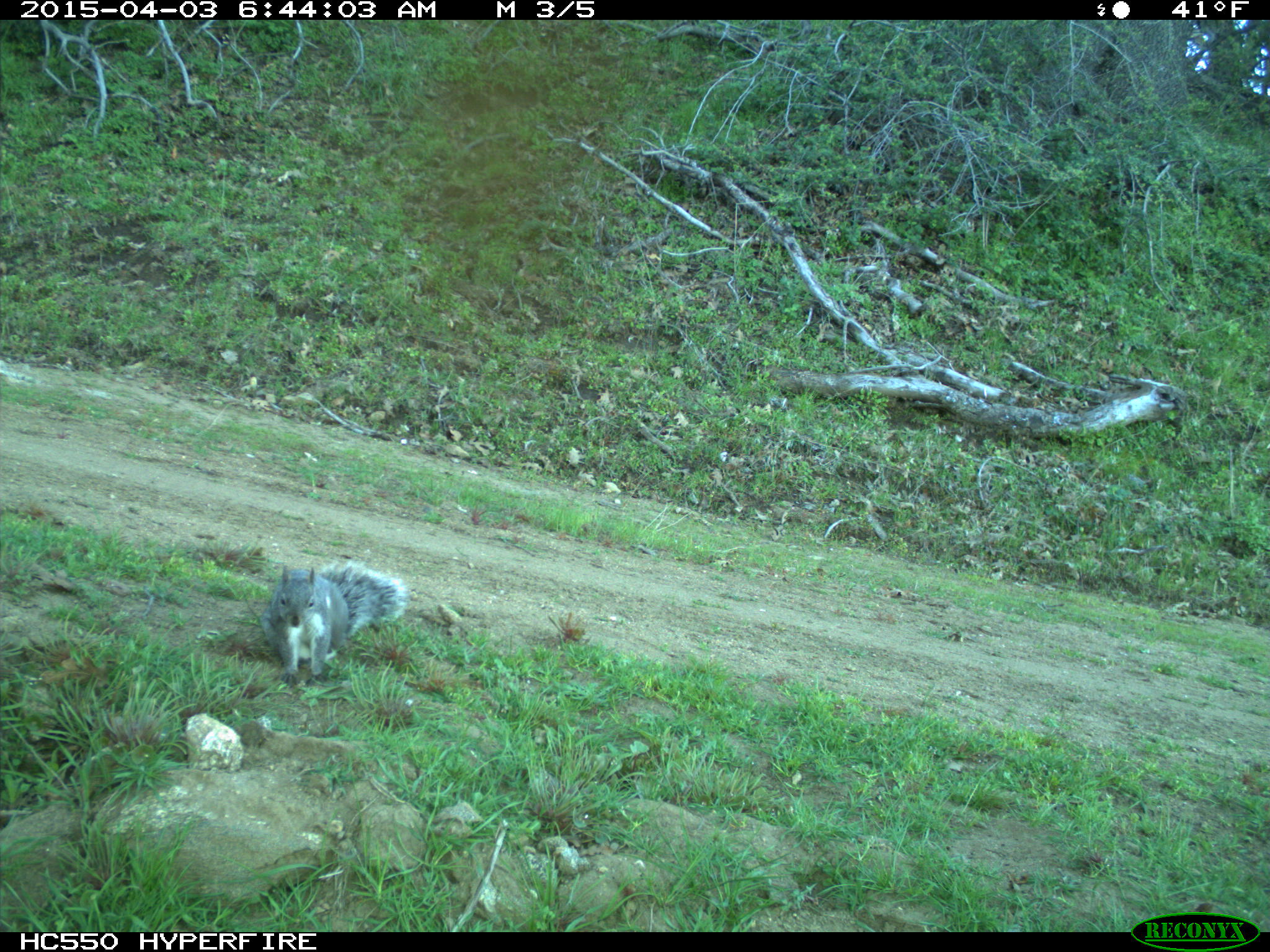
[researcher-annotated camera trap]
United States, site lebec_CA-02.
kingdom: Animalia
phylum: Chordata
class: Mammalia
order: Rodentia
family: Sciuridae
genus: Sciurus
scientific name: Sciurus carolinensis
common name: eastern gray squirrel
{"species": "Sciurus carolinensis (eastern gray squirrel)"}